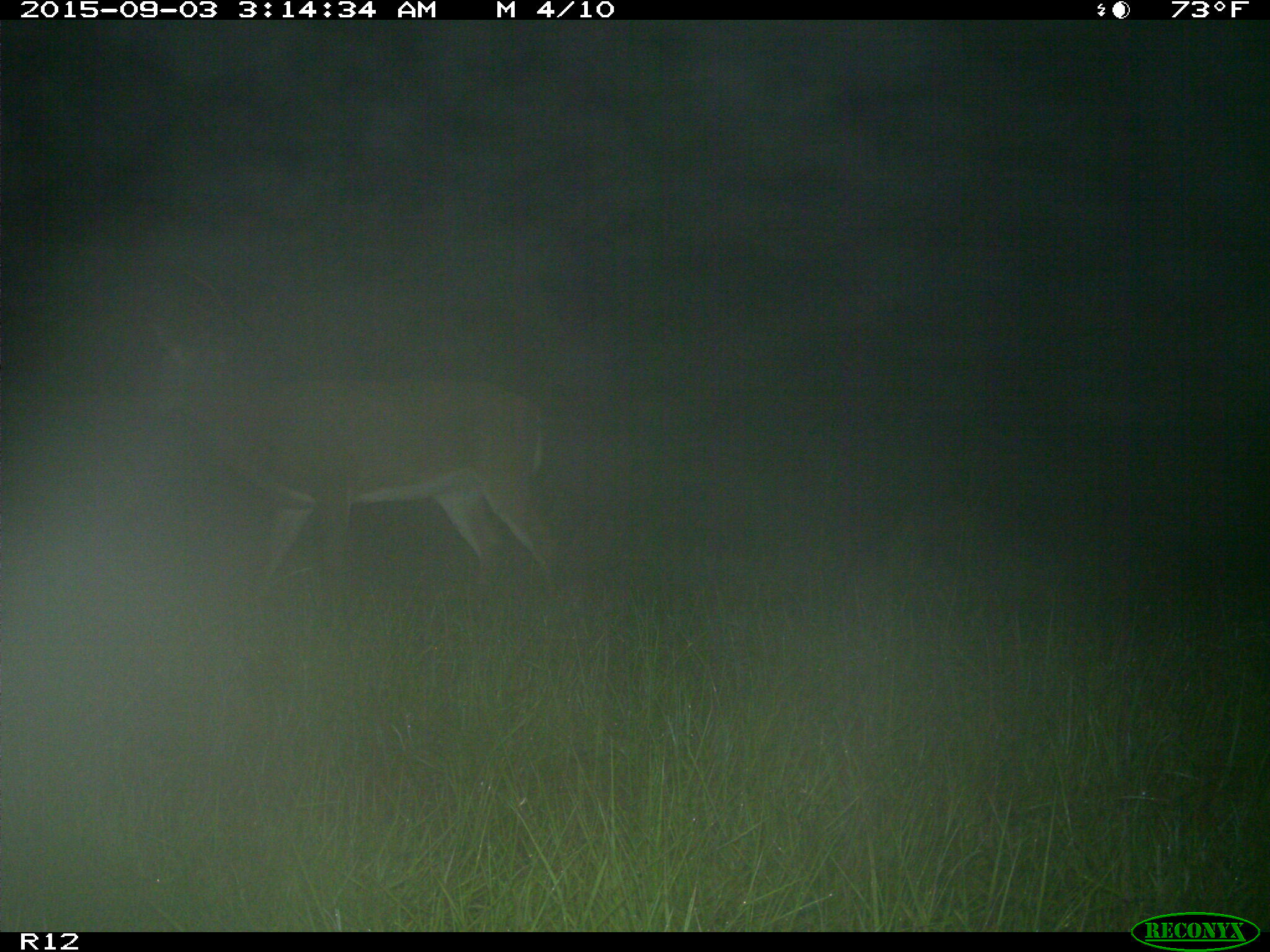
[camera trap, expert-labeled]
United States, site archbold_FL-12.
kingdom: Animalia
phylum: Chordata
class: Mammalia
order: Artiodactyla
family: Cervidae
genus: Odocoileus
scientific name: Odocoileus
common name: deer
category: unidentified deer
Unidentified deer (deer) (Odocoileus).